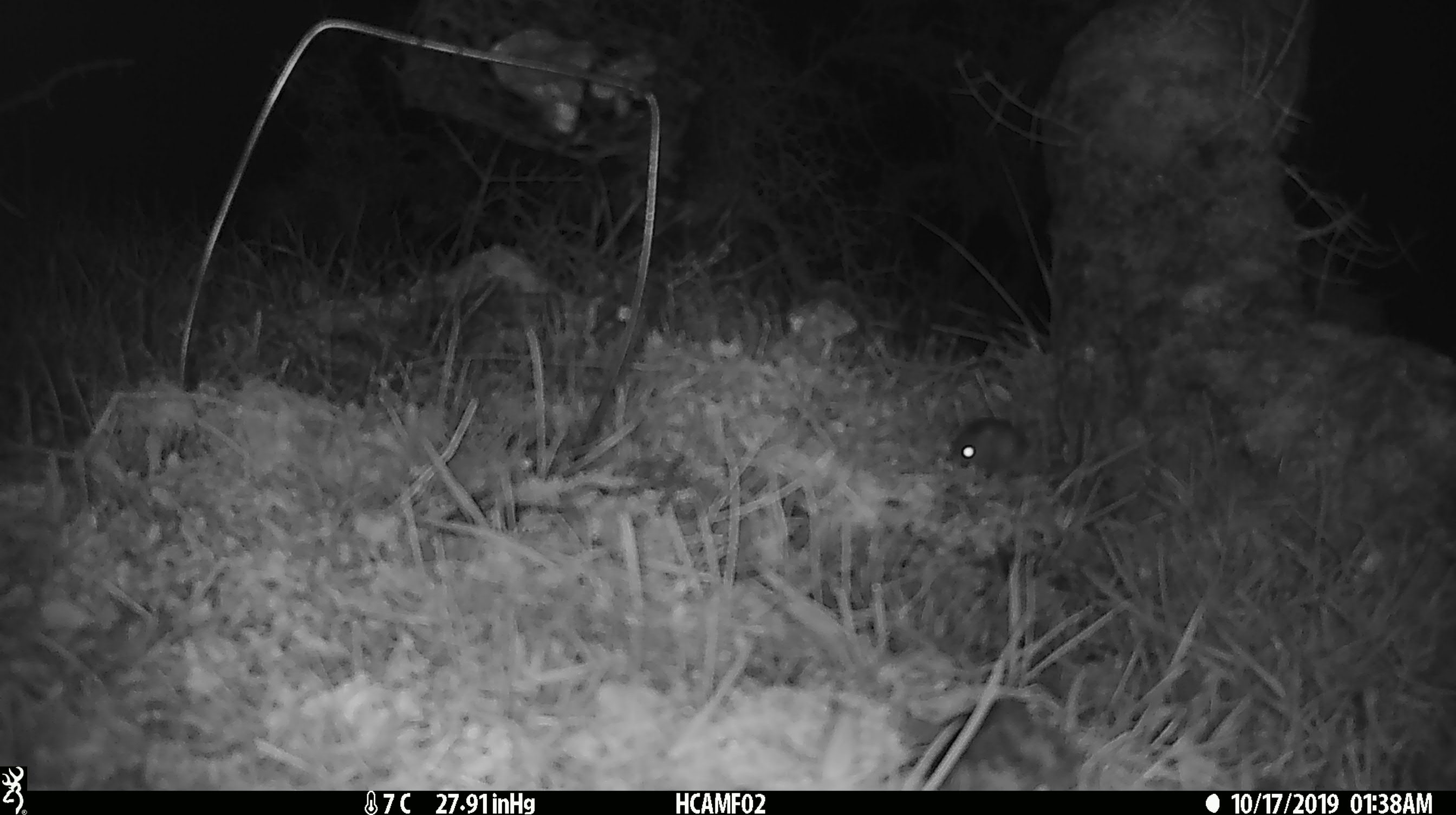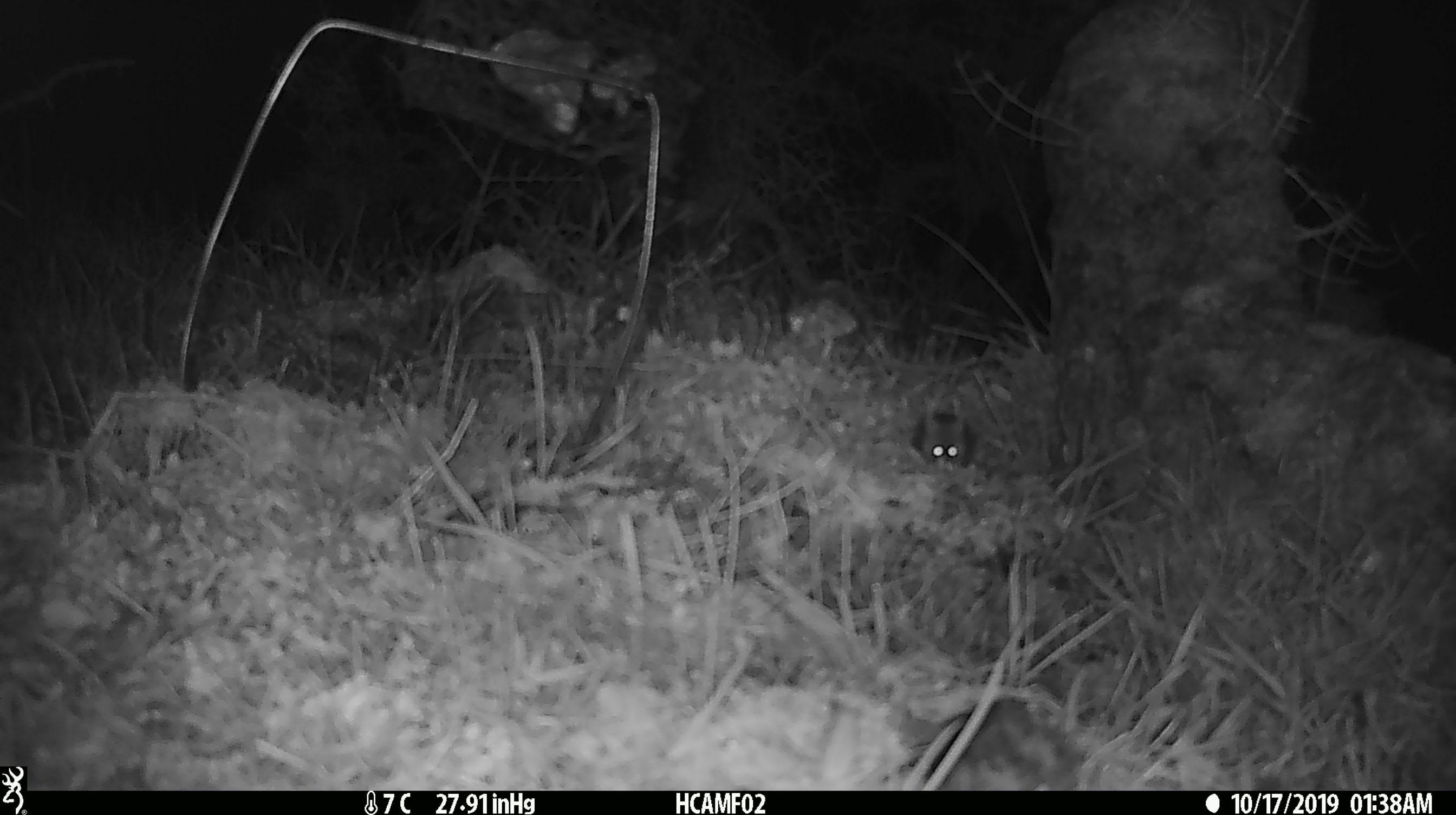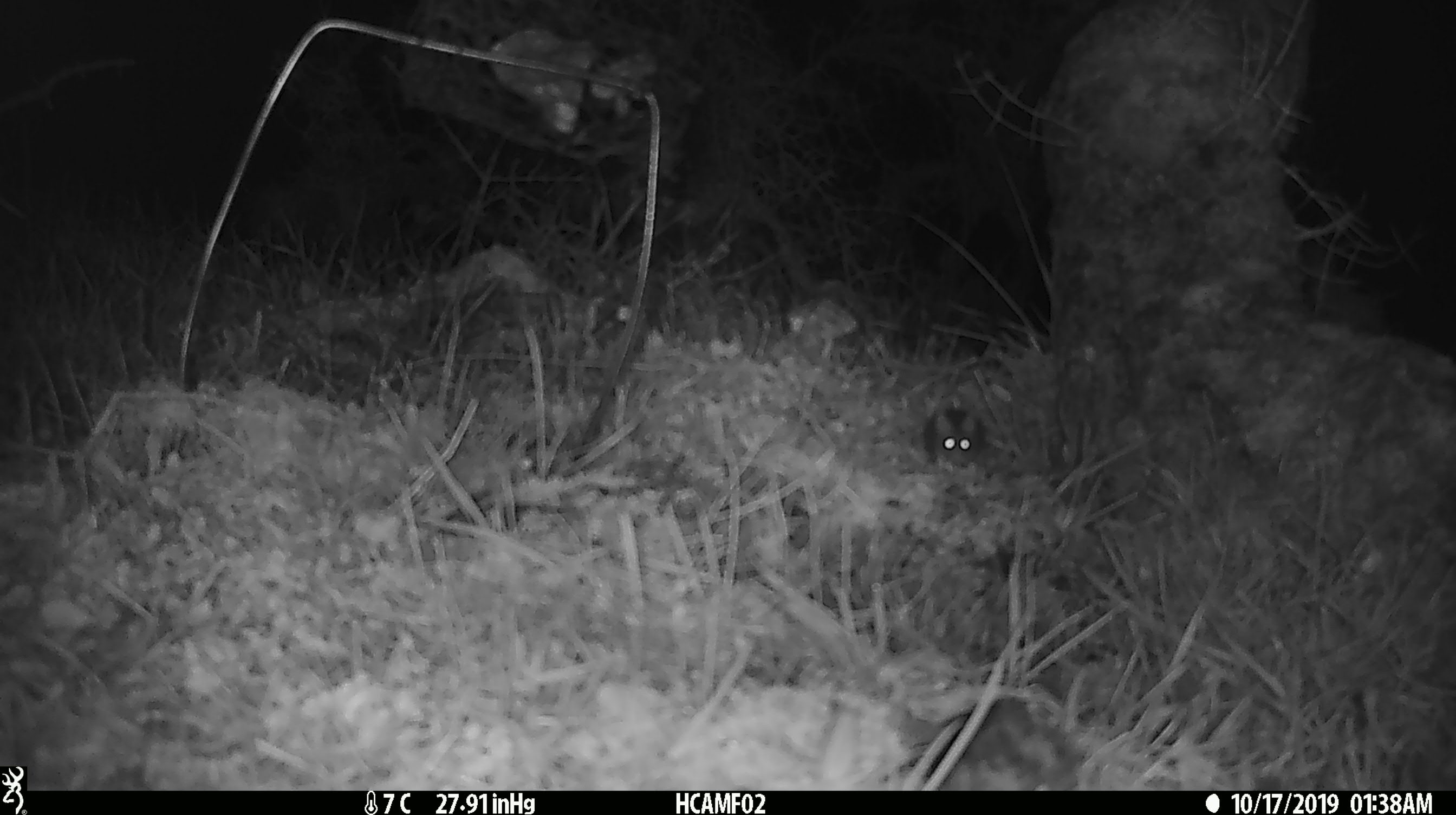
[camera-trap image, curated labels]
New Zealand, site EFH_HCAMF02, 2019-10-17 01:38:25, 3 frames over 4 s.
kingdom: Animalia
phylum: Chordata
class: Mammalia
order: Rodentia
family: Muridae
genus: Mus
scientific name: Mus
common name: mouse